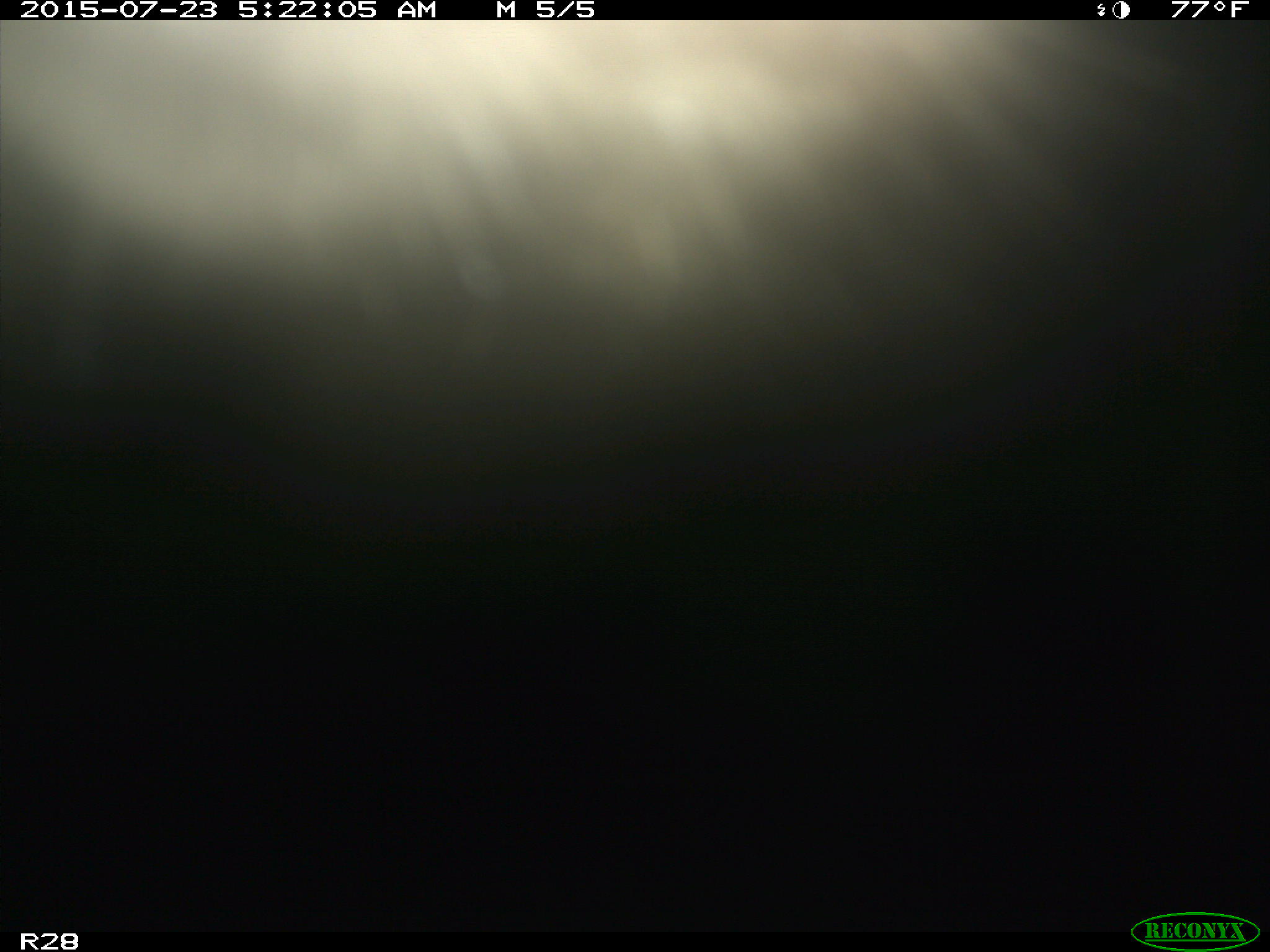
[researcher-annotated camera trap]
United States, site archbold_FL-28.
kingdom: Animalia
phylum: Chordata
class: Mammalia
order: Artiodactyla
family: Bovidae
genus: Bos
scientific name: Bos taurus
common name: domestic cow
Bos taurus (domestic cow).